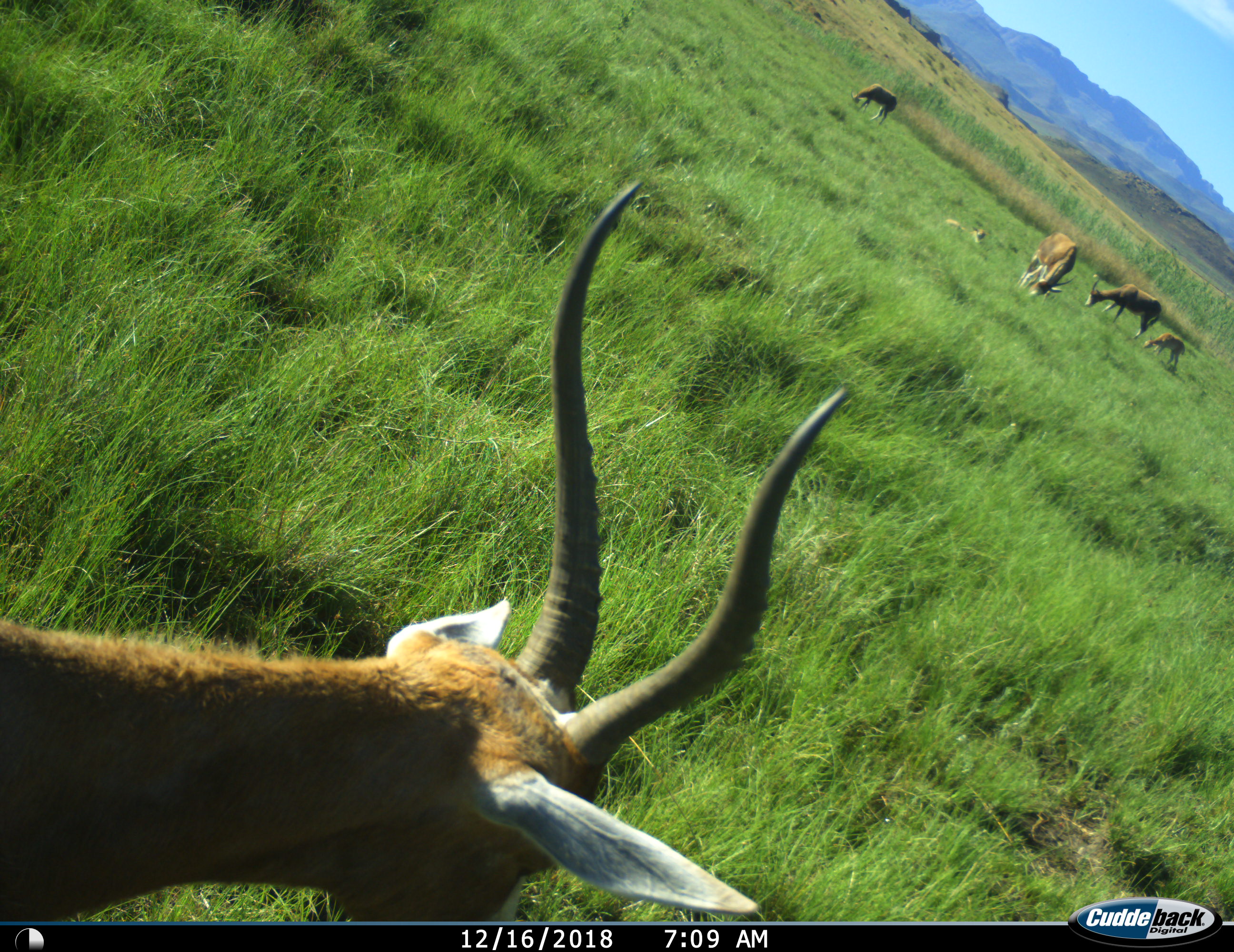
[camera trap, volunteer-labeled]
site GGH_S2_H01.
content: unidentified animal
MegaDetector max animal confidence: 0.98